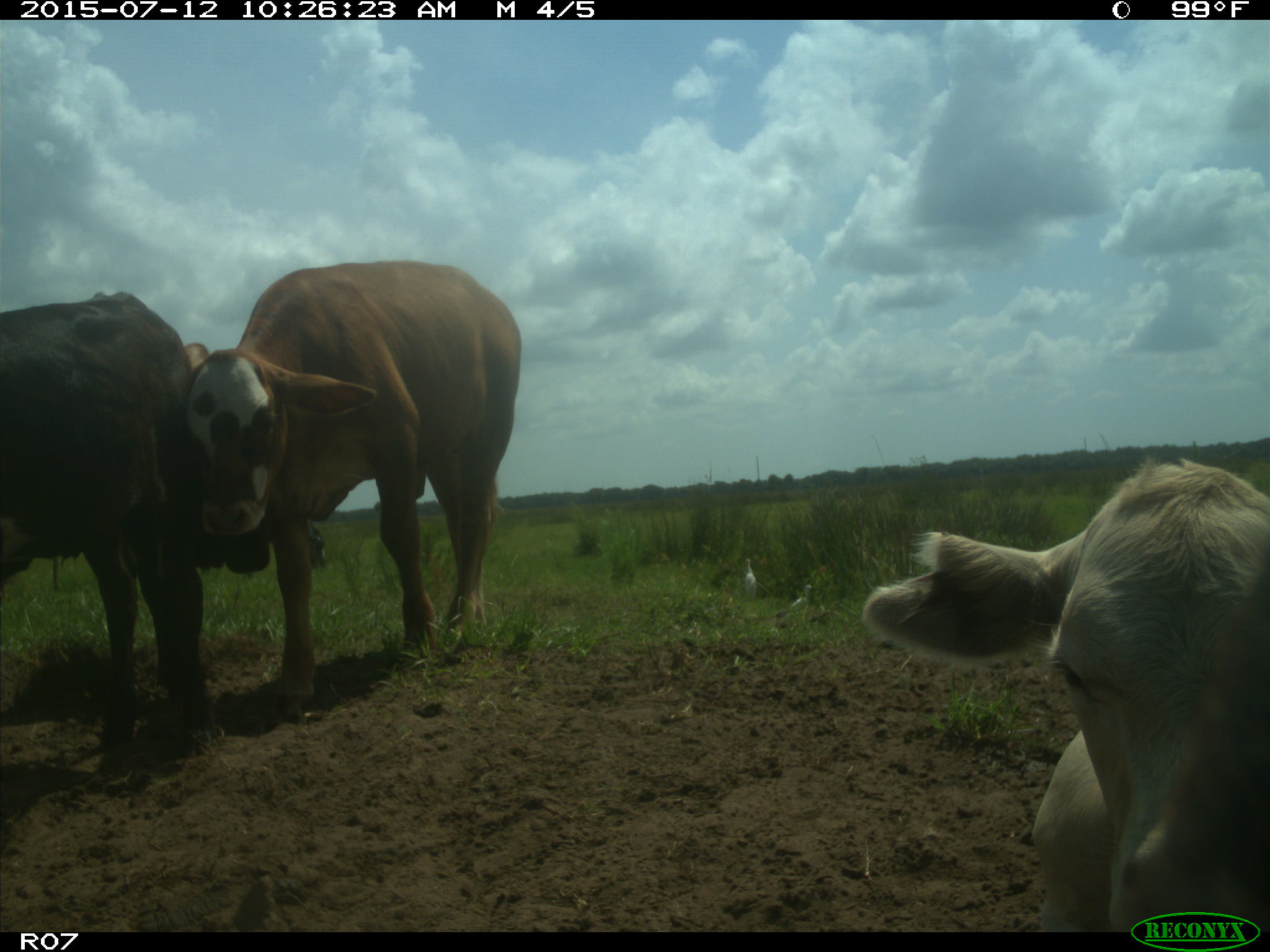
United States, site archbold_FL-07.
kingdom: Animalia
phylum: Chordata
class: Mammalia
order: Artiodactyla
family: Bovidae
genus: Bos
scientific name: Bos taurus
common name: domestic cow